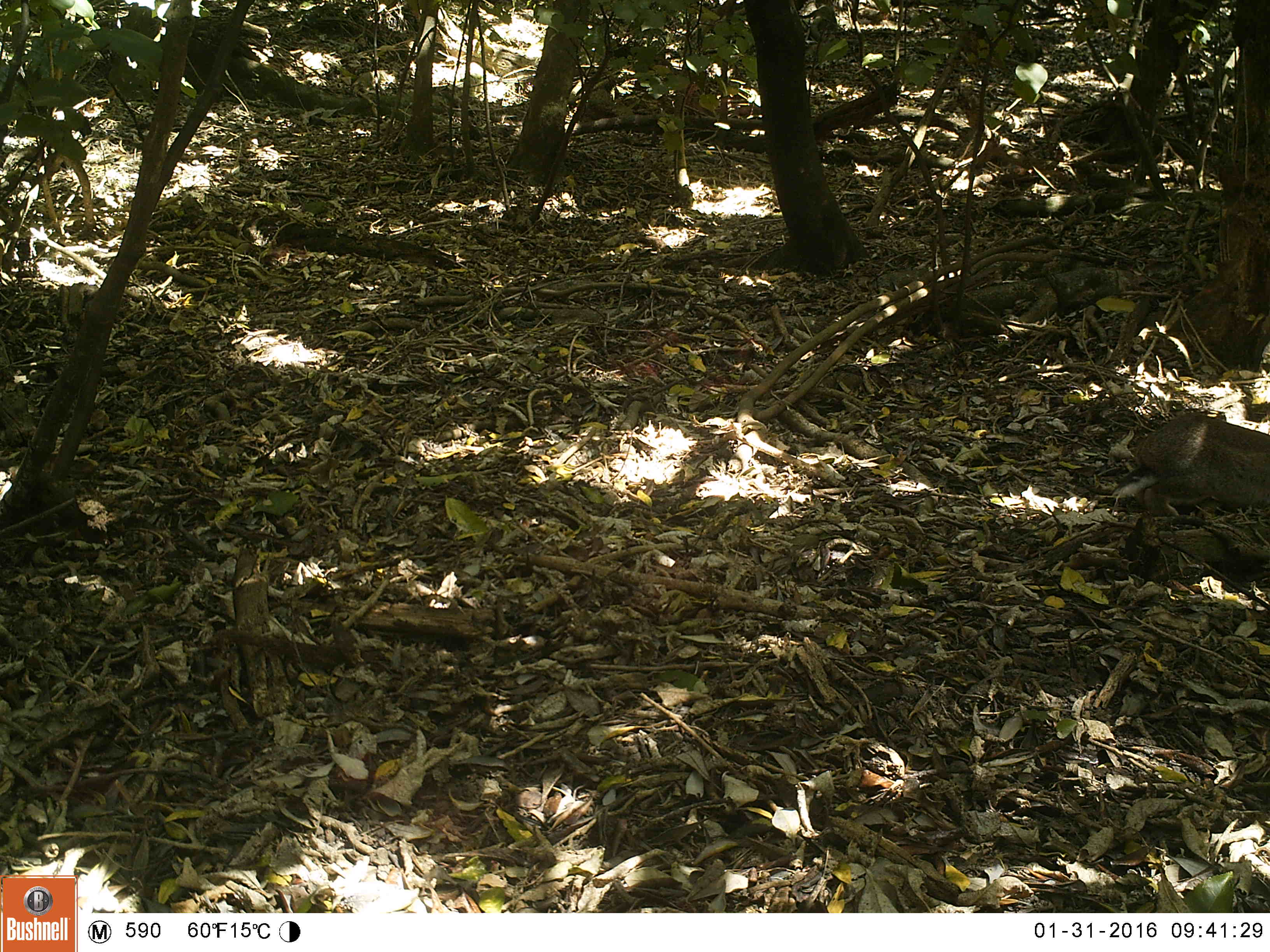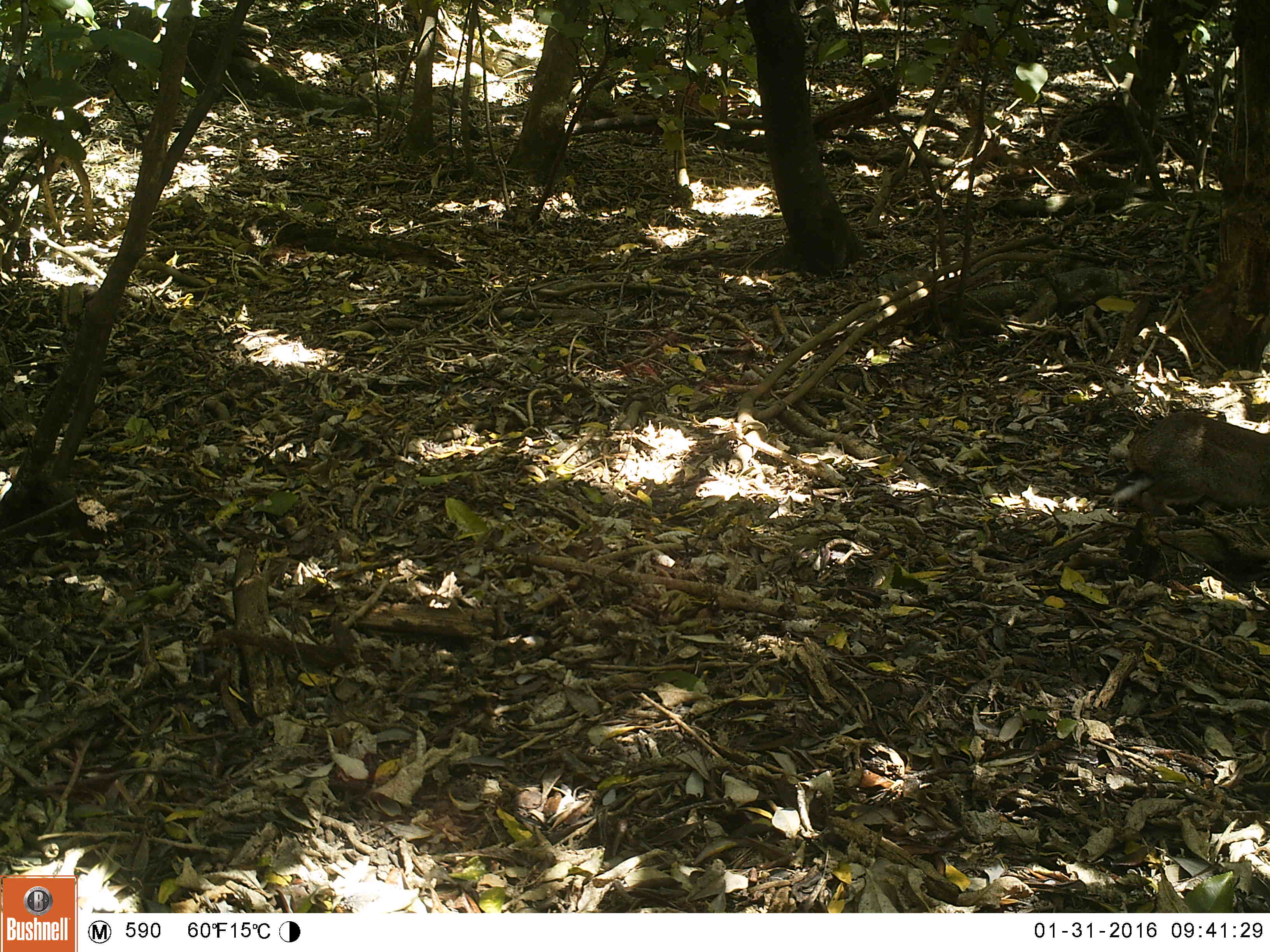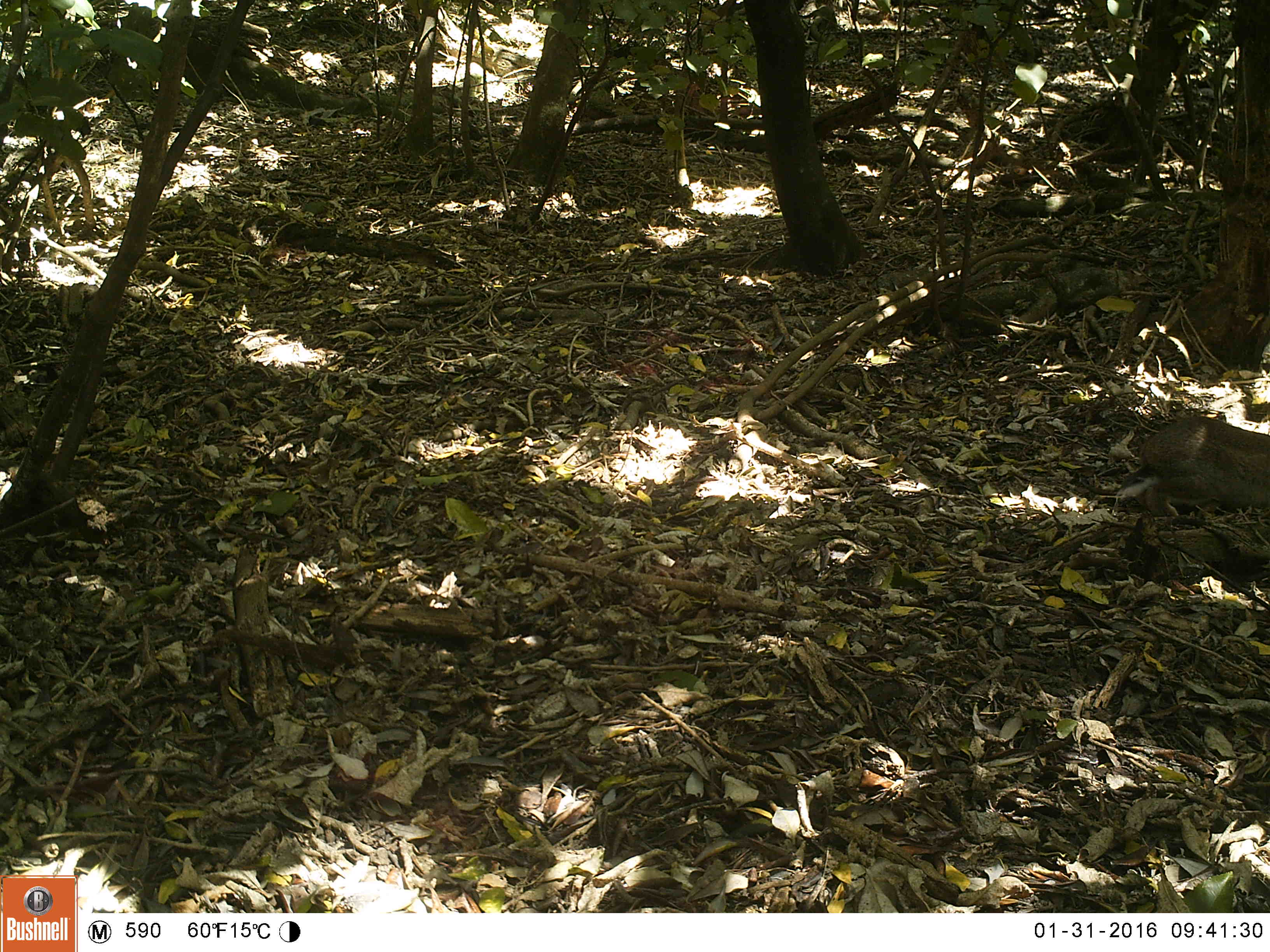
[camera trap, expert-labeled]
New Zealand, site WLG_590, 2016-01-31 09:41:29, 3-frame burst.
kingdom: Animalia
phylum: Chordata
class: Mammalia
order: Lagomorpha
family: Leporidae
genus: Oryctolagus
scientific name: Oryctolagus cuniculus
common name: european rabbit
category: rabbit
Rabbit (european rabbit) (Oryctolagus cuniculus).